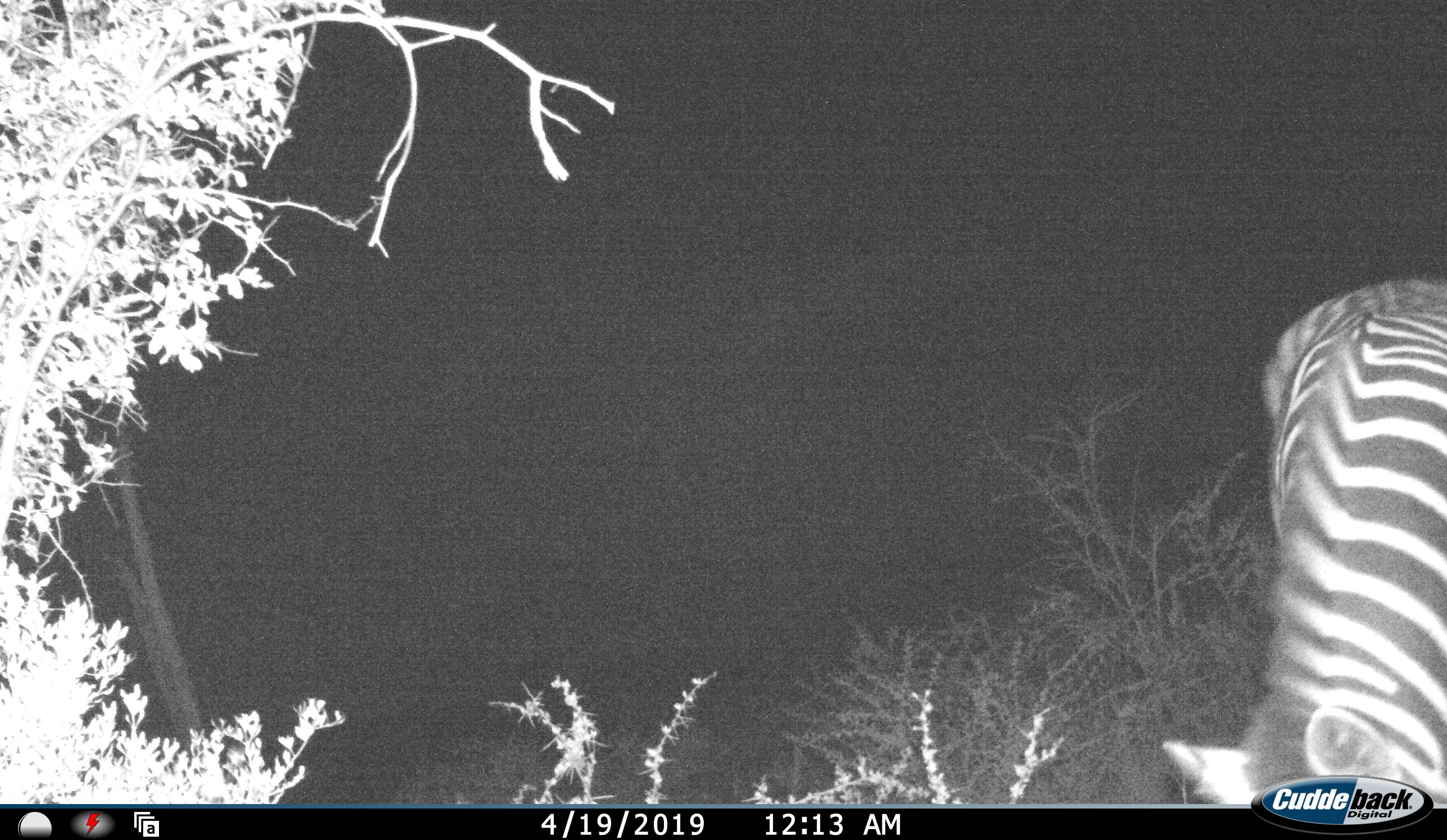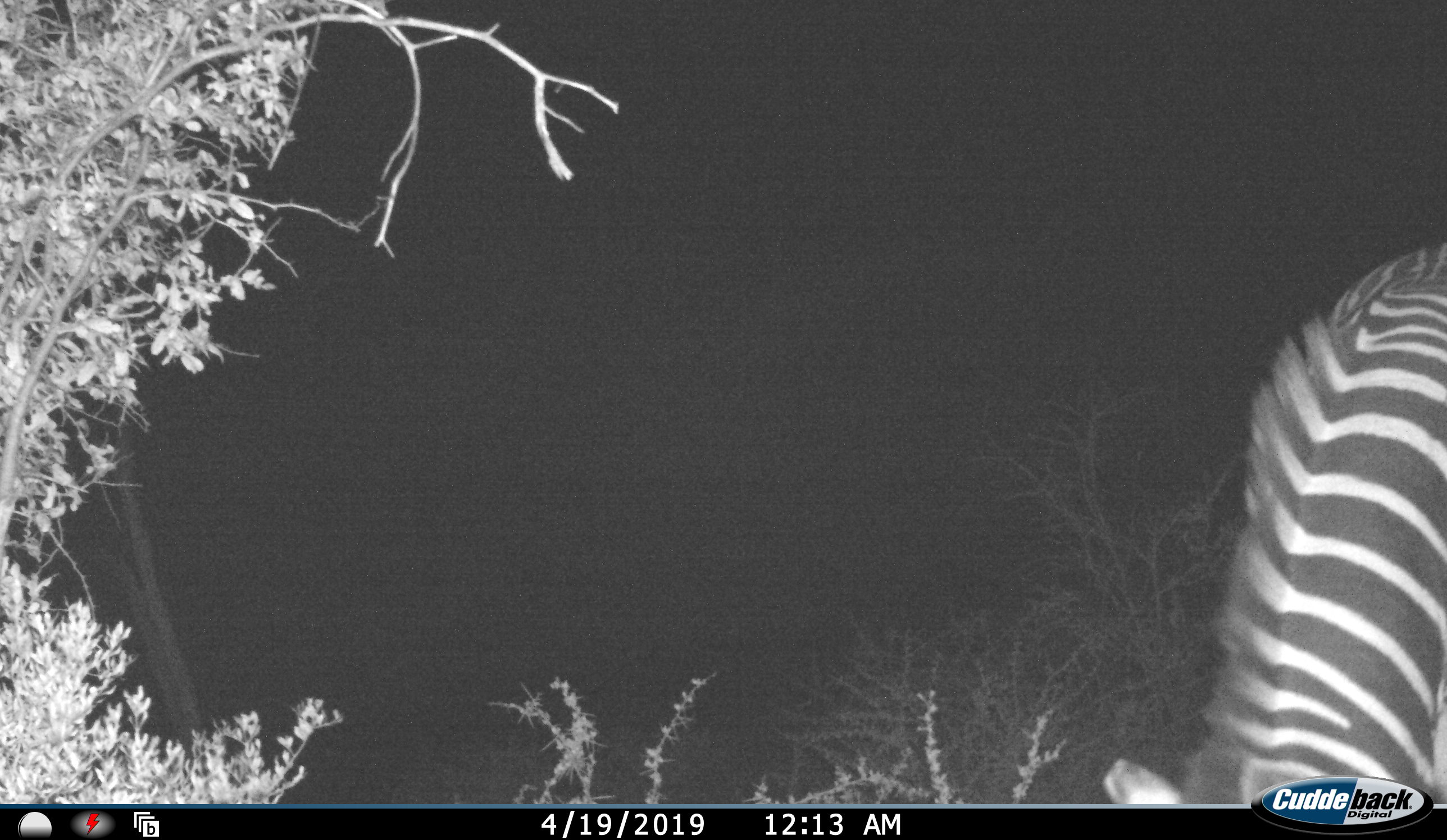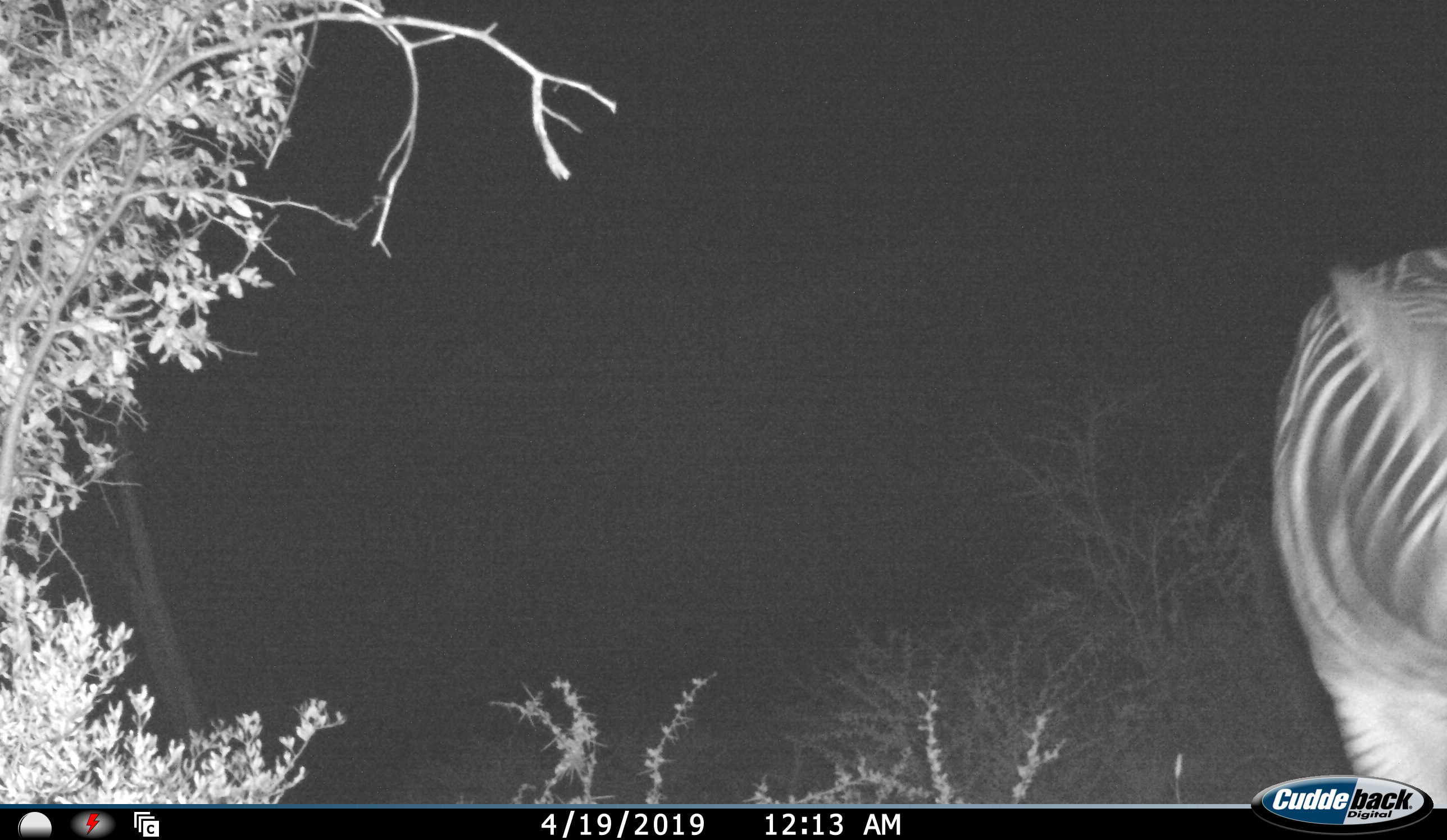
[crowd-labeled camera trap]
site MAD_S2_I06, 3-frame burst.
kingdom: Animalia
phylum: Chordata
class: Mammalia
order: Perissodactyla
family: Equidae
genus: Equus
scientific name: Equus quagga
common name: plains zebra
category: zebraplains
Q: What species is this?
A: Zebraplains (plains zebra) (Equus quagga).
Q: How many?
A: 1.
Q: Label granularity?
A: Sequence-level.